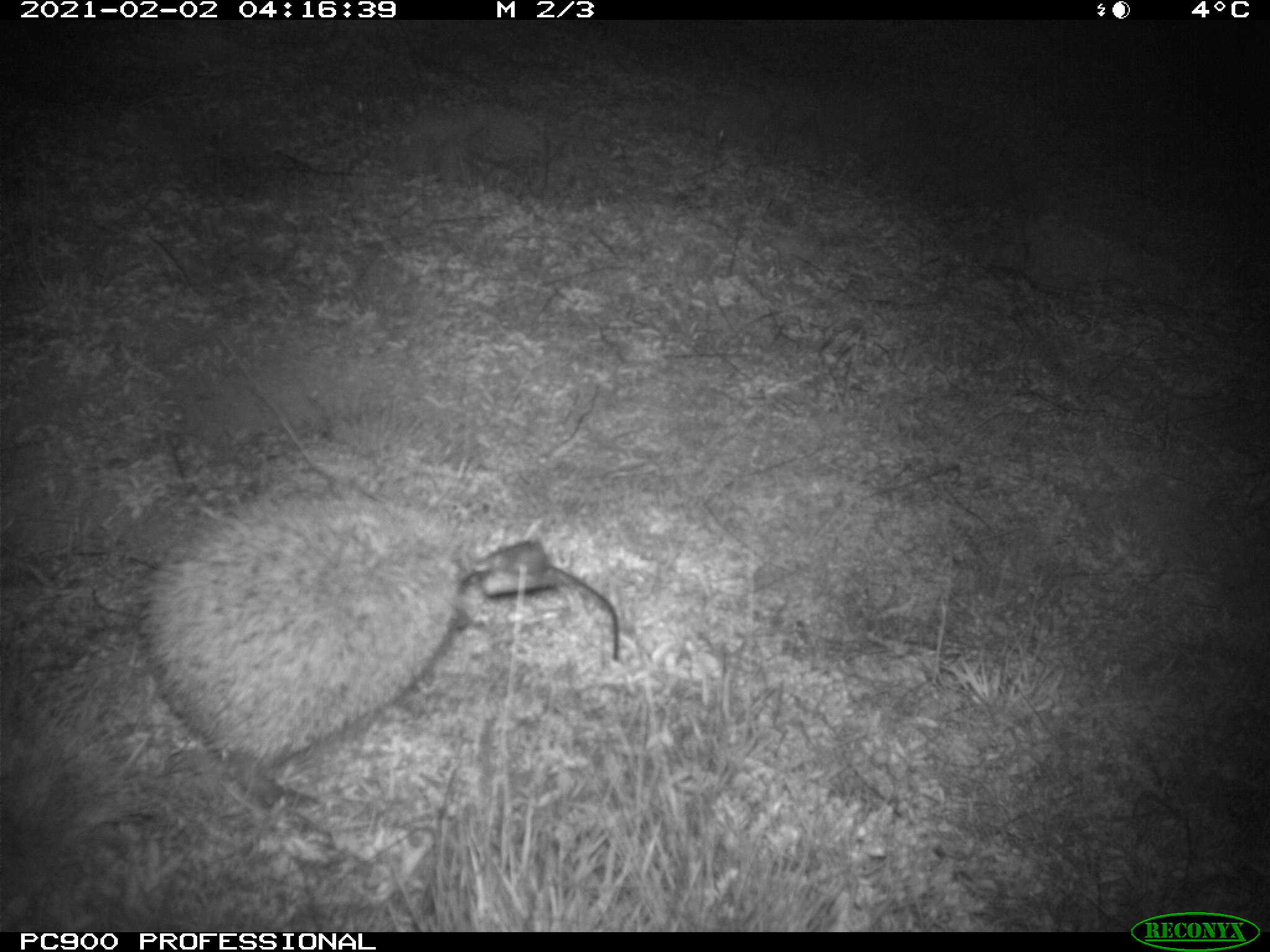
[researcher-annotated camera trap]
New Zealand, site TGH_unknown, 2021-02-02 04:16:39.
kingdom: Animalia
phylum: Chordata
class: Mammalia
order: Eulipotyphla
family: Erinaceidae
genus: Erinaceus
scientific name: Erinaceus europaeus europaeus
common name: european hedgehog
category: hedgehog